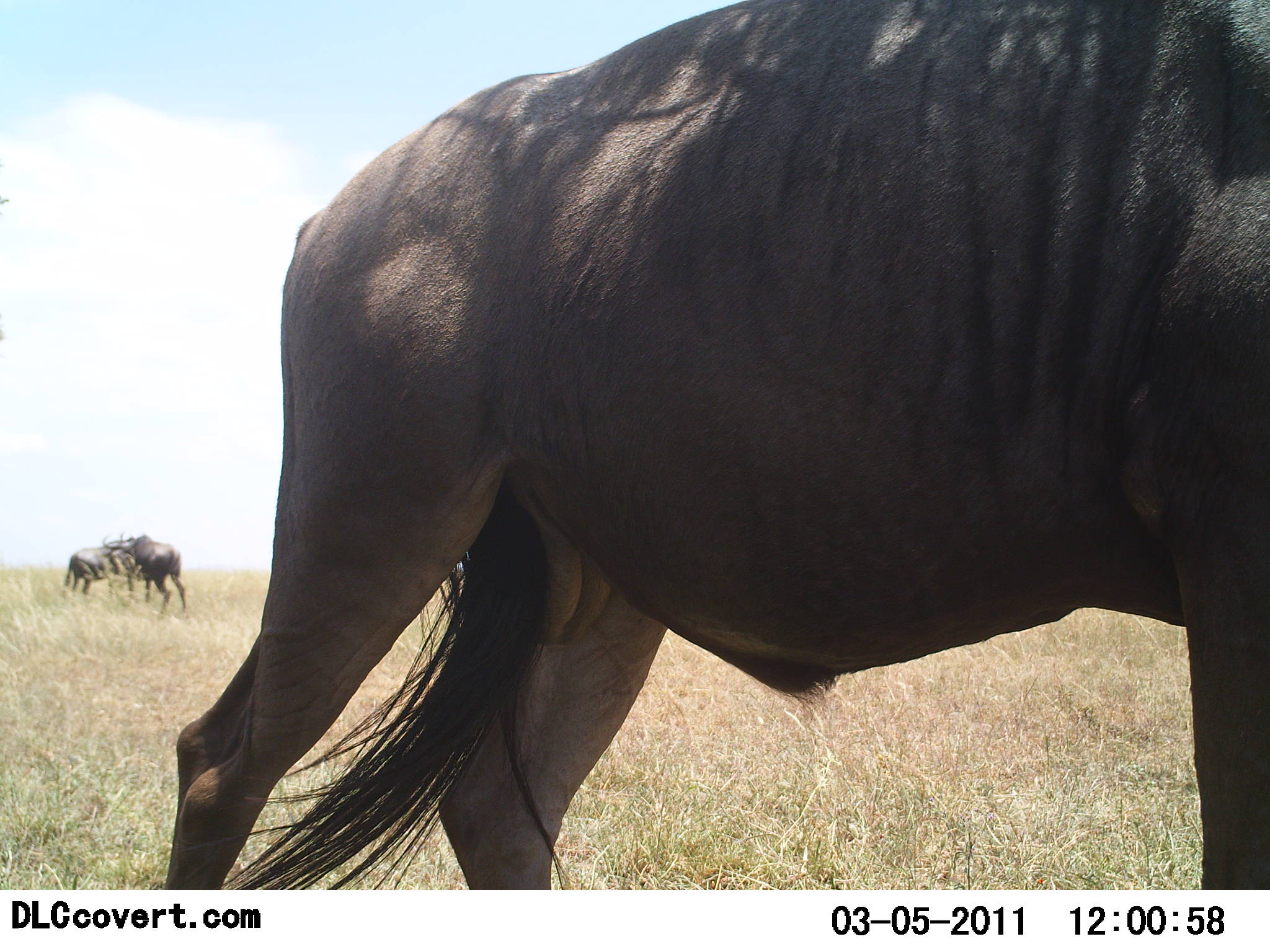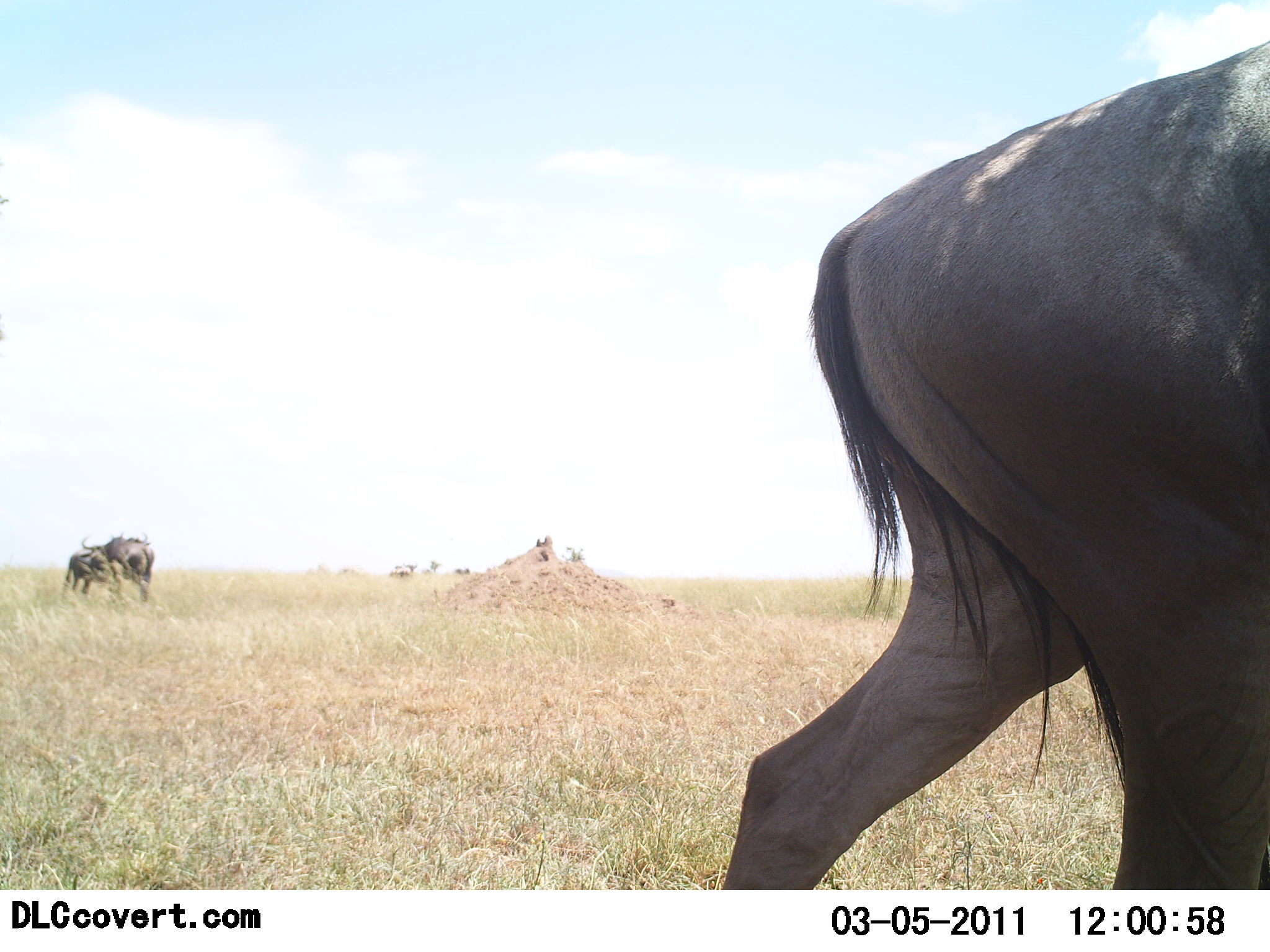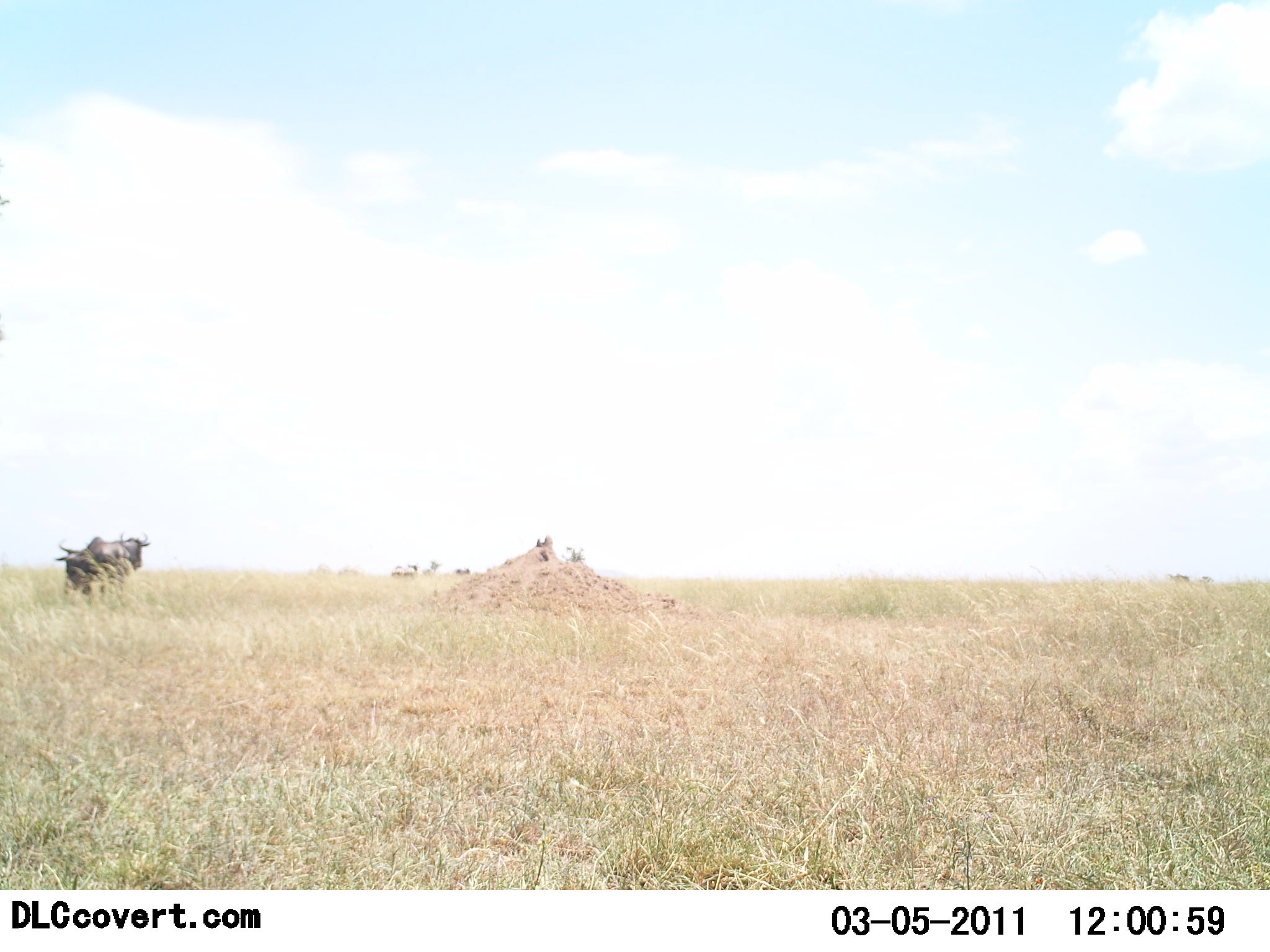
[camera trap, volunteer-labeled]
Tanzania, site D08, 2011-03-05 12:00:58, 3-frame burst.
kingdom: Animalia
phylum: Chordata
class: Mammalia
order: Artiodactyla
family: Bovidae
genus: Connochaetes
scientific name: Connochaetes taurinus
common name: blue wildebeest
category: wildebeest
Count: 3.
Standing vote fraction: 18%.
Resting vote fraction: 0%.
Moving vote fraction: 100%.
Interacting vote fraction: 27%.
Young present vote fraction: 0%.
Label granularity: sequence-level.